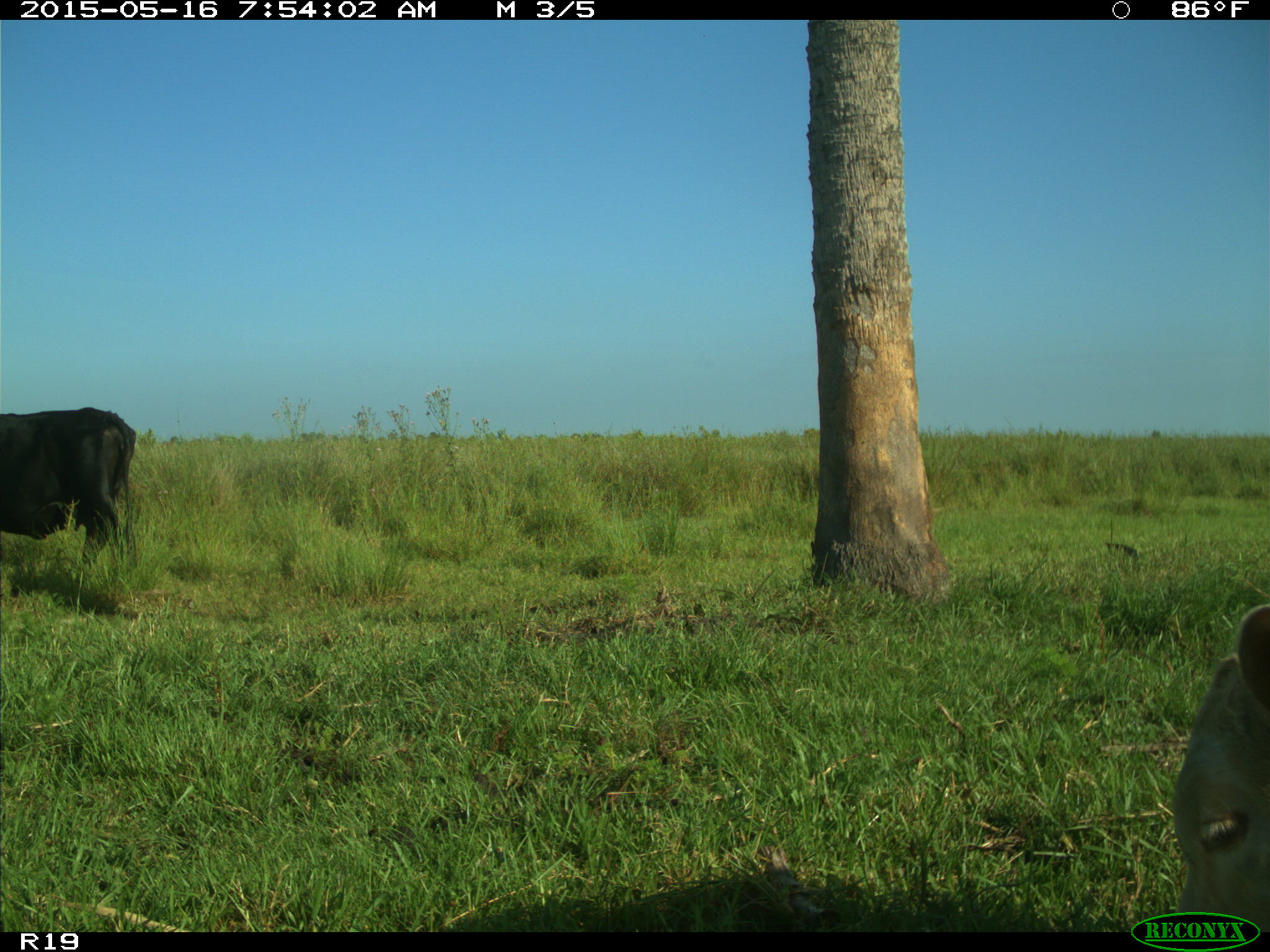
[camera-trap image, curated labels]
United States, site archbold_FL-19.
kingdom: Animalia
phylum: Chordata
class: Mammalia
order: Artiodactyla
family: Bovidae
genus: Bos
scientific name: Bos taurus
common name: domestic cow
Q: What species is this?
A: Bos taurus (domestic cow).